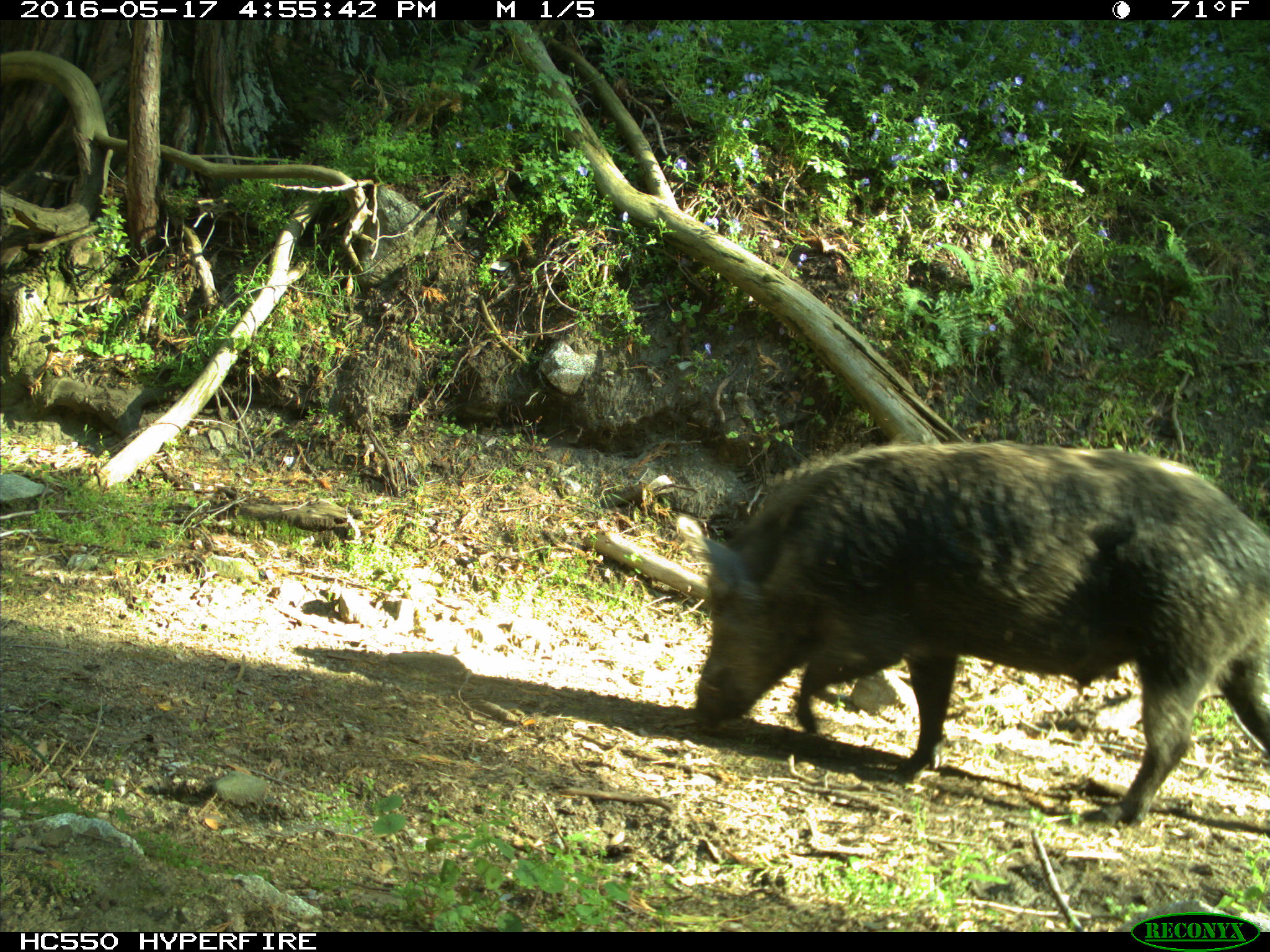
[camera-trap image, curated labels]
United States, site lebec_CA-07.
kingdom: Animalia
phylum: Chordata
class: Mammalia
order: Artiodactyla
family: Suidae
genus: Sus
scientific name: Sus scrofa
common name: wild boar